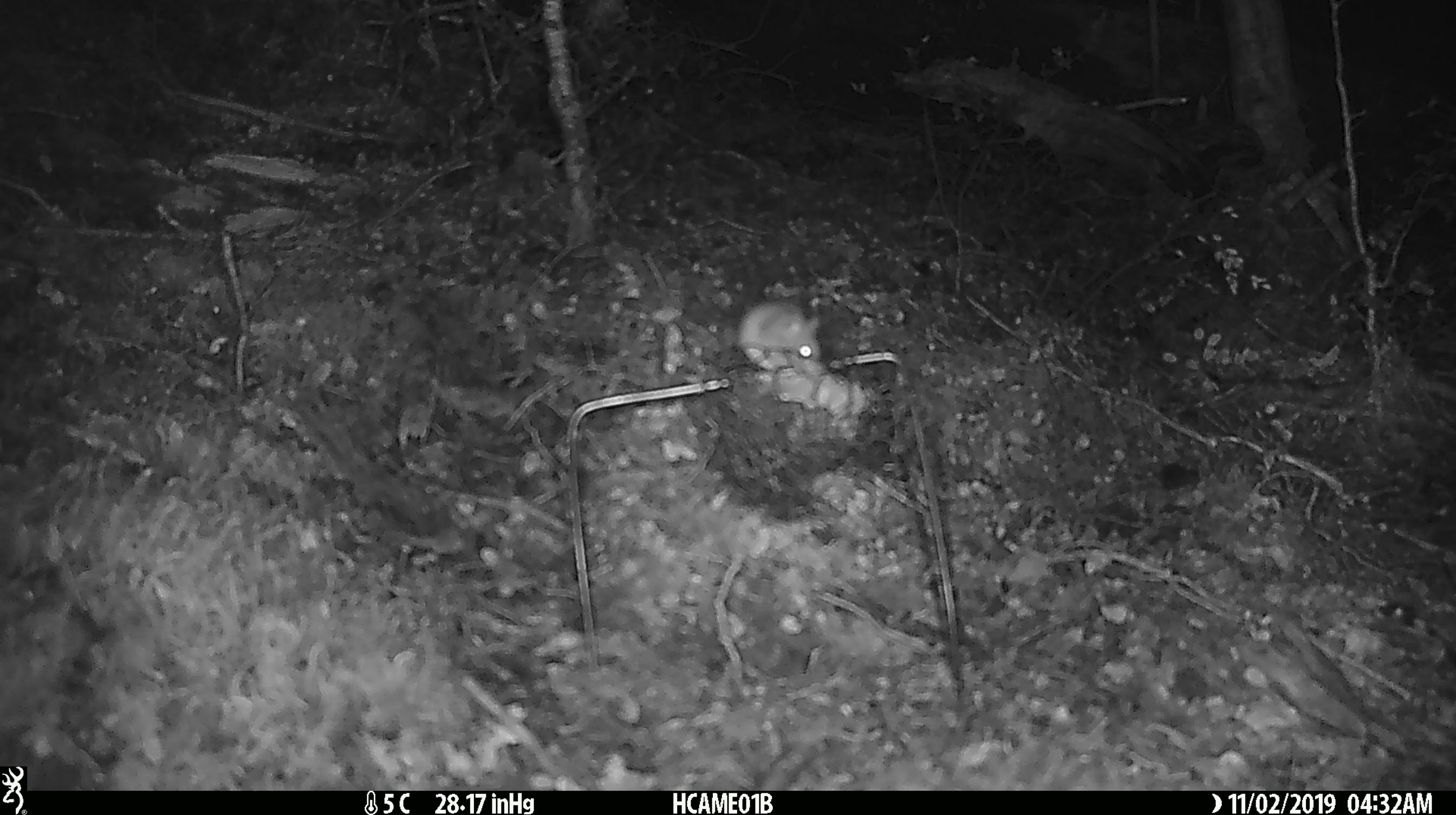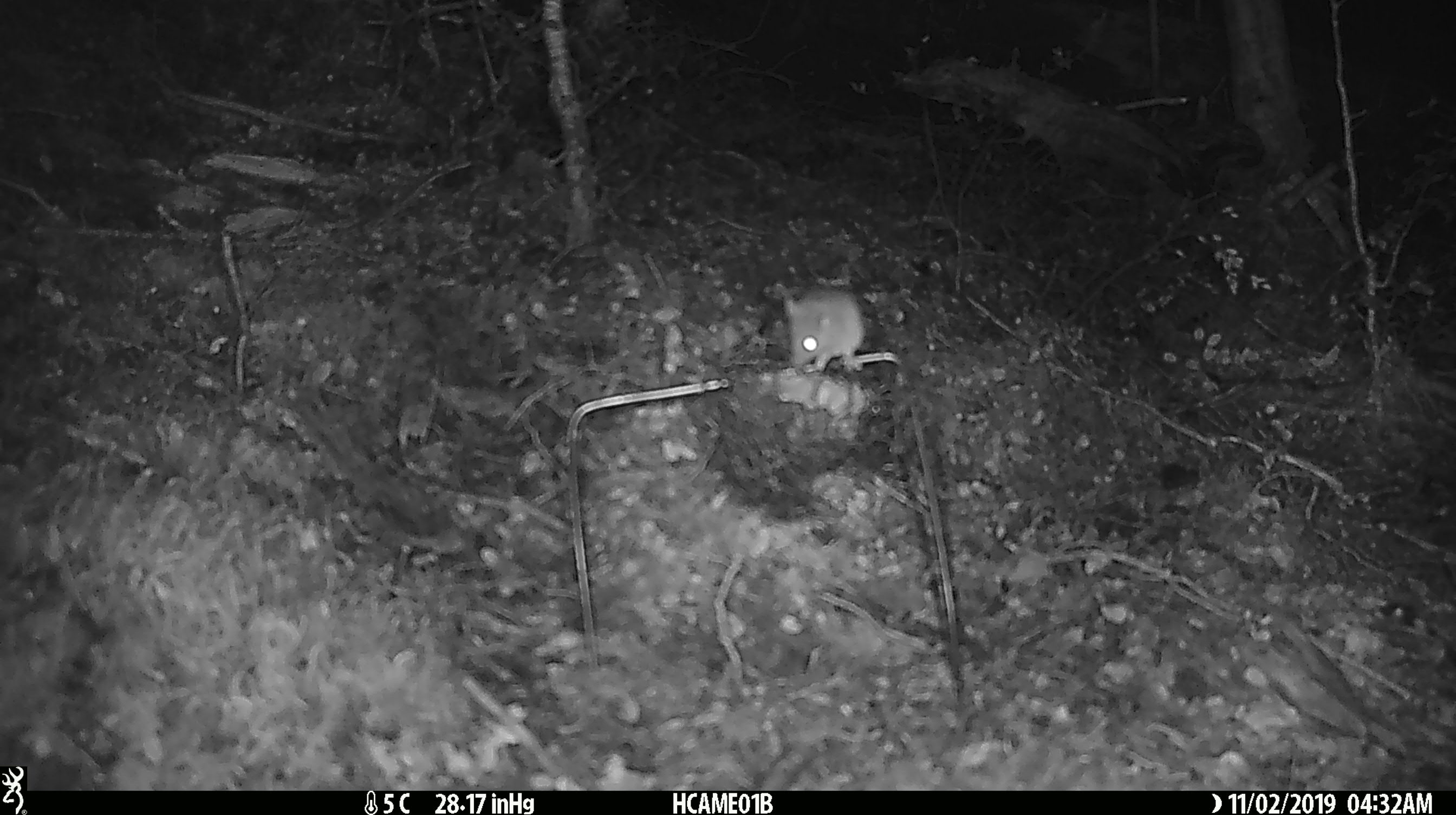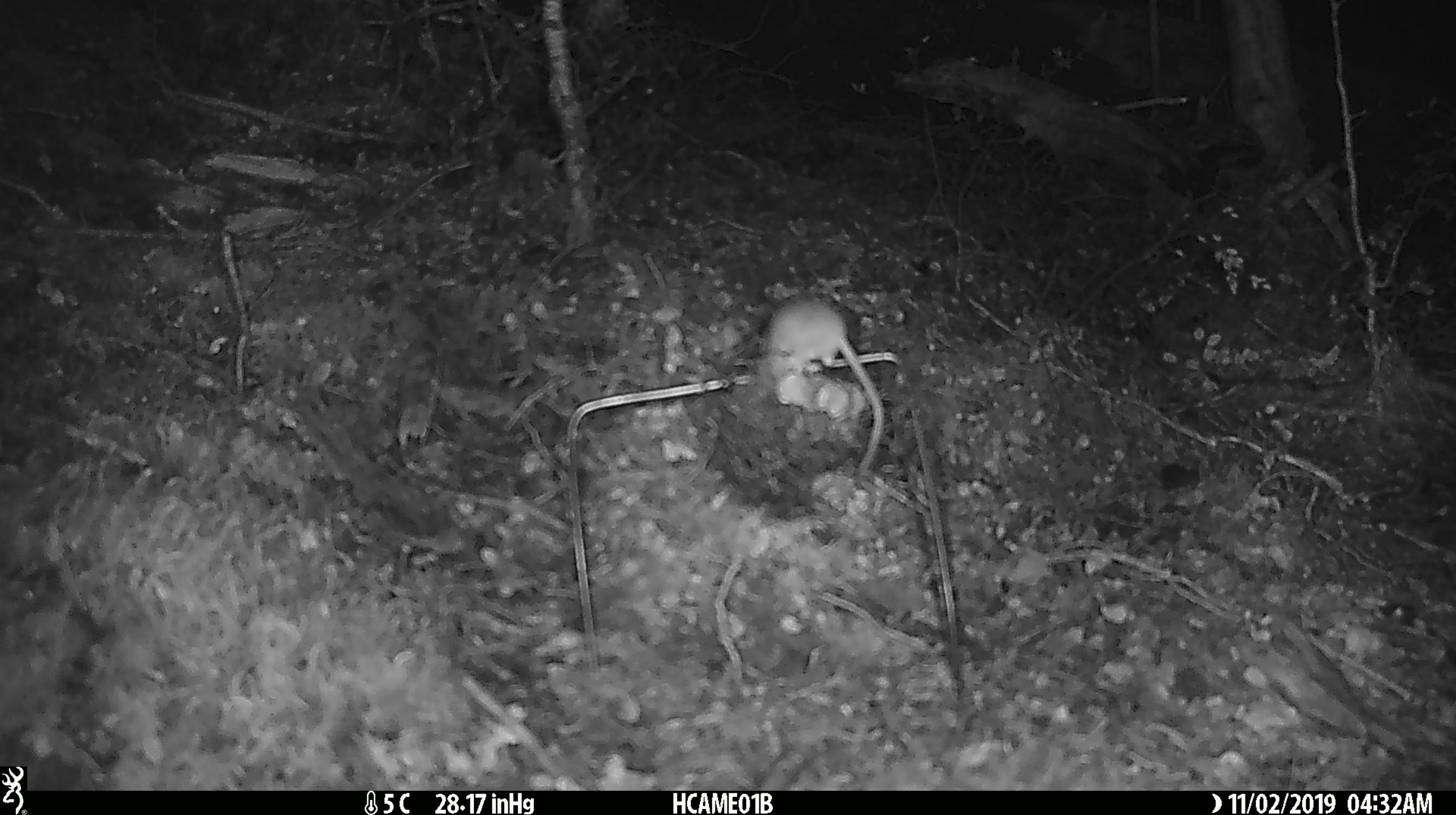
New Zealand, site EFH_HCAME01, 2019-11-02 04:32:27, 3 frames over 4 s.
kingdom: Animalia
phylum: Chordata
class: Mammalia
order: Rodentia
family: Muridae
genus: Mus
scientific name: Mus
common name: mouse